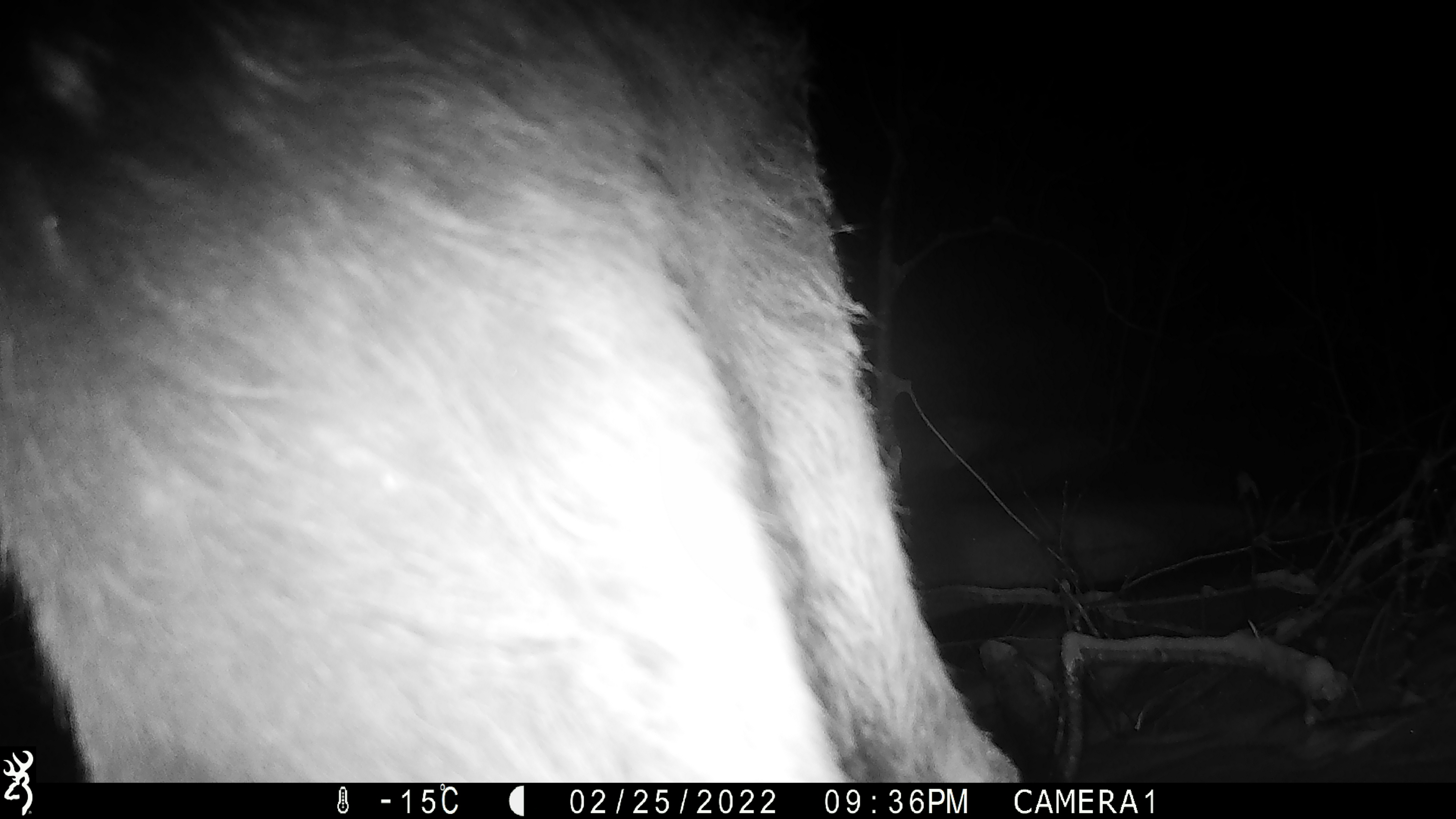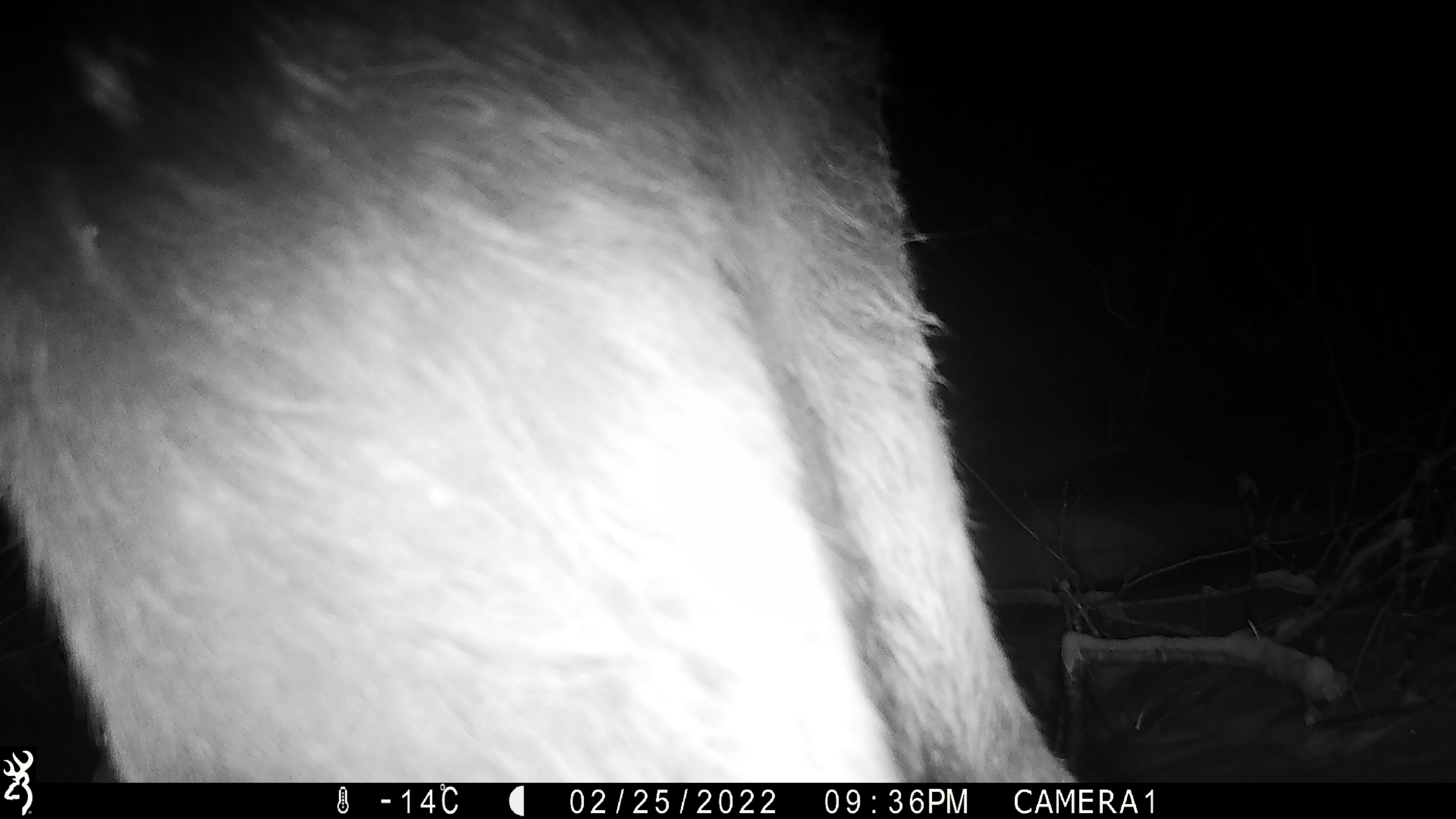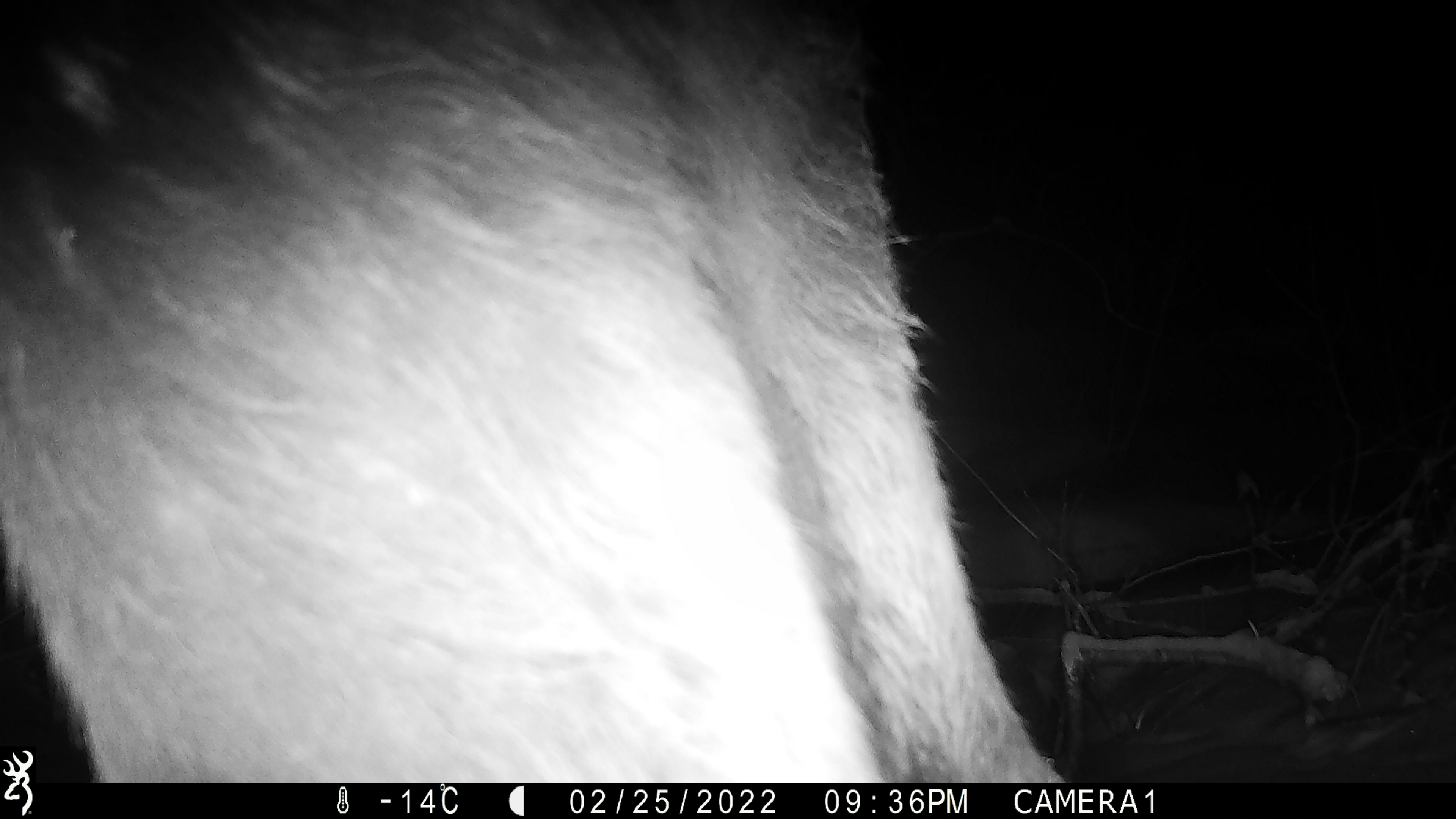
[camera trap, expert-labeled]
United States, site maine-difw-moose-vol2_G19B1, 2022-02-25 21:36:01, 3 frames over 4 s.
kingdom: Animalia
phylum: Chordata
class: Mammalia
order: Artiodactyla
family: Cervidae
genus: Alces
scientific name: Alces alces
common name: moose